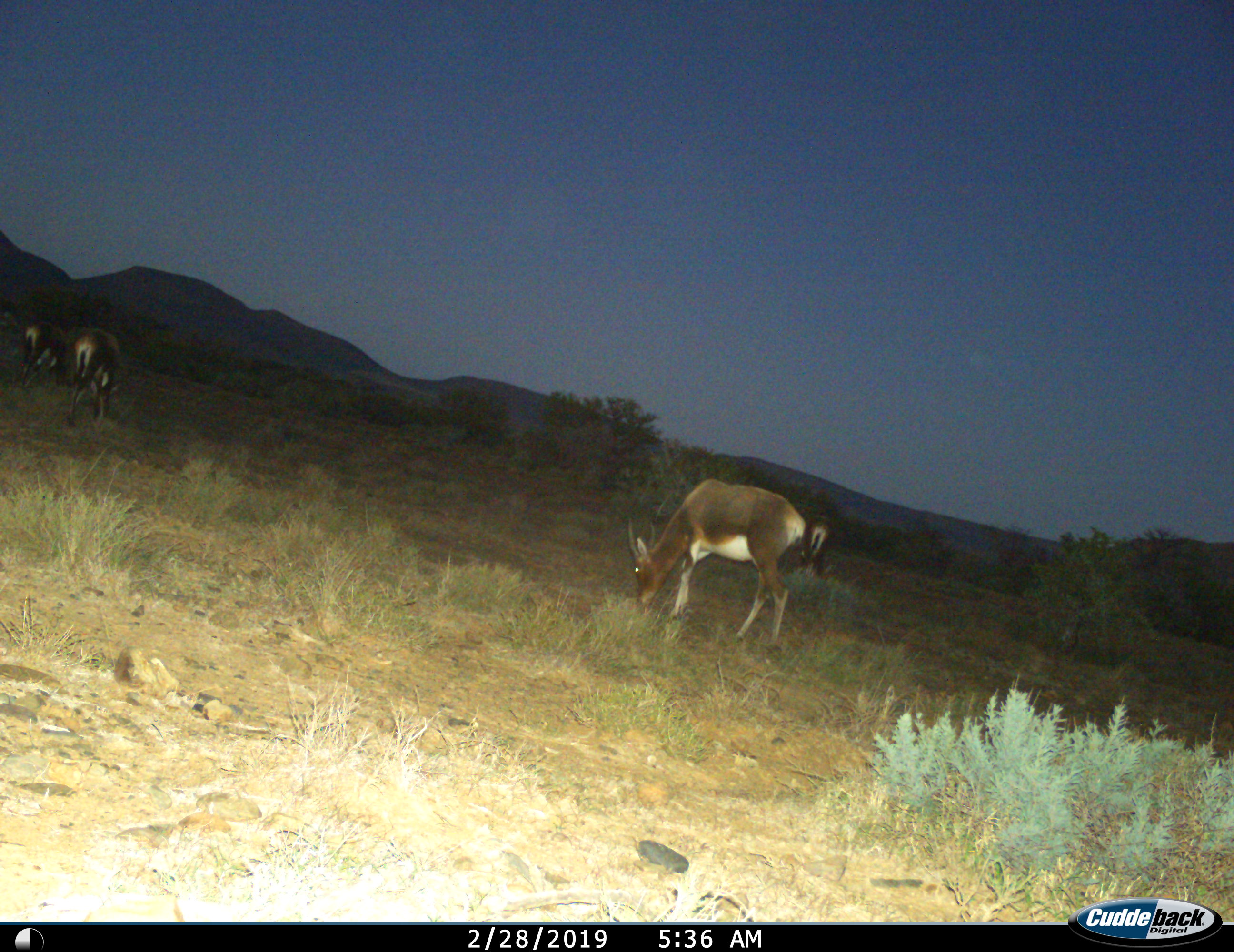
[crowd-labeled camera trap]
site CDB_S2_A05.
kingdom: Animalia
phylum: Chordata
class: Mammalia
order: Artiodactyla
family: Bovidae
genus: Damaliscus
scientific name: Damaliscus pygargus phillipsi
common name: blesbok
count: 4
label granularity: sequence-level